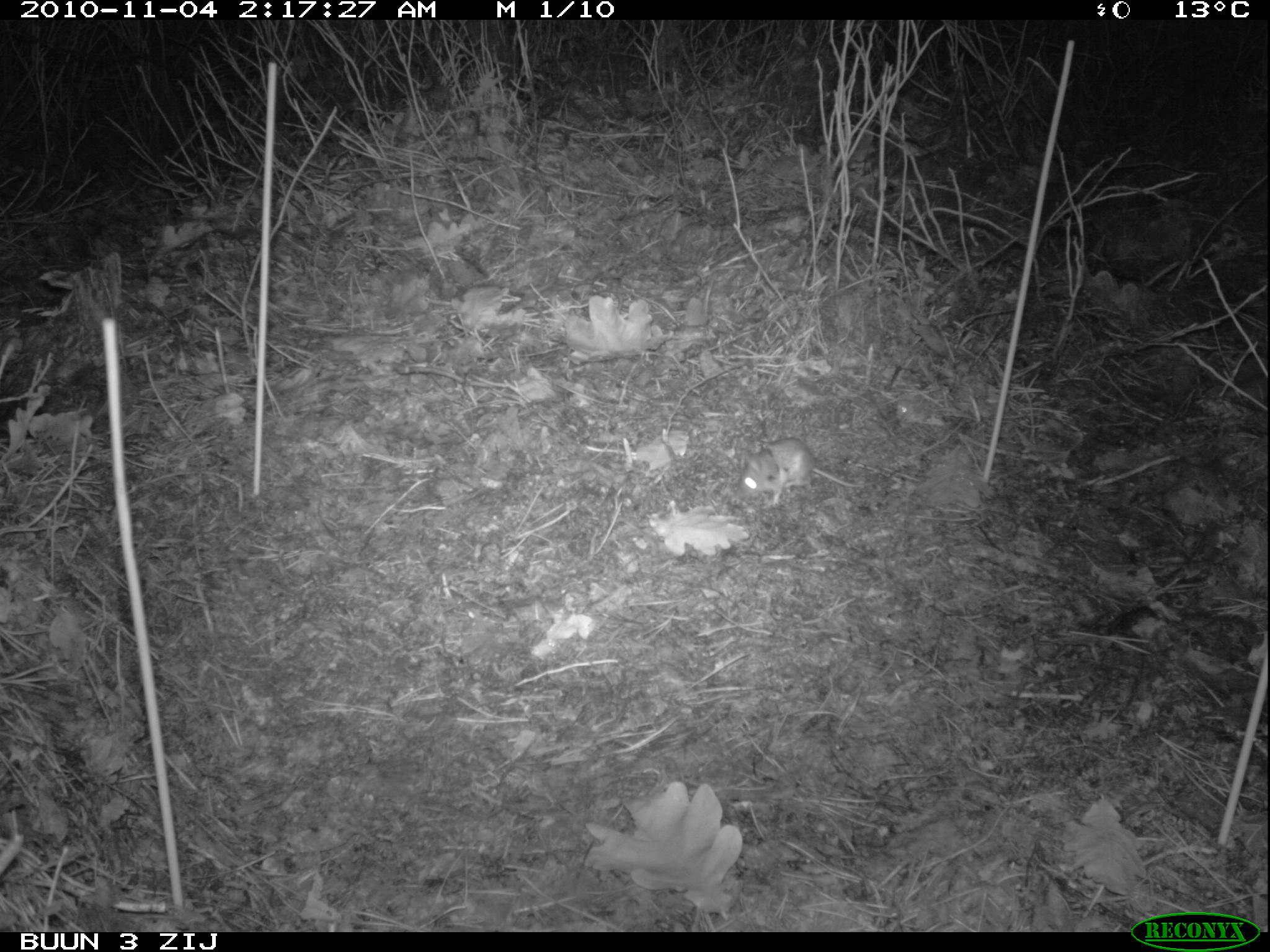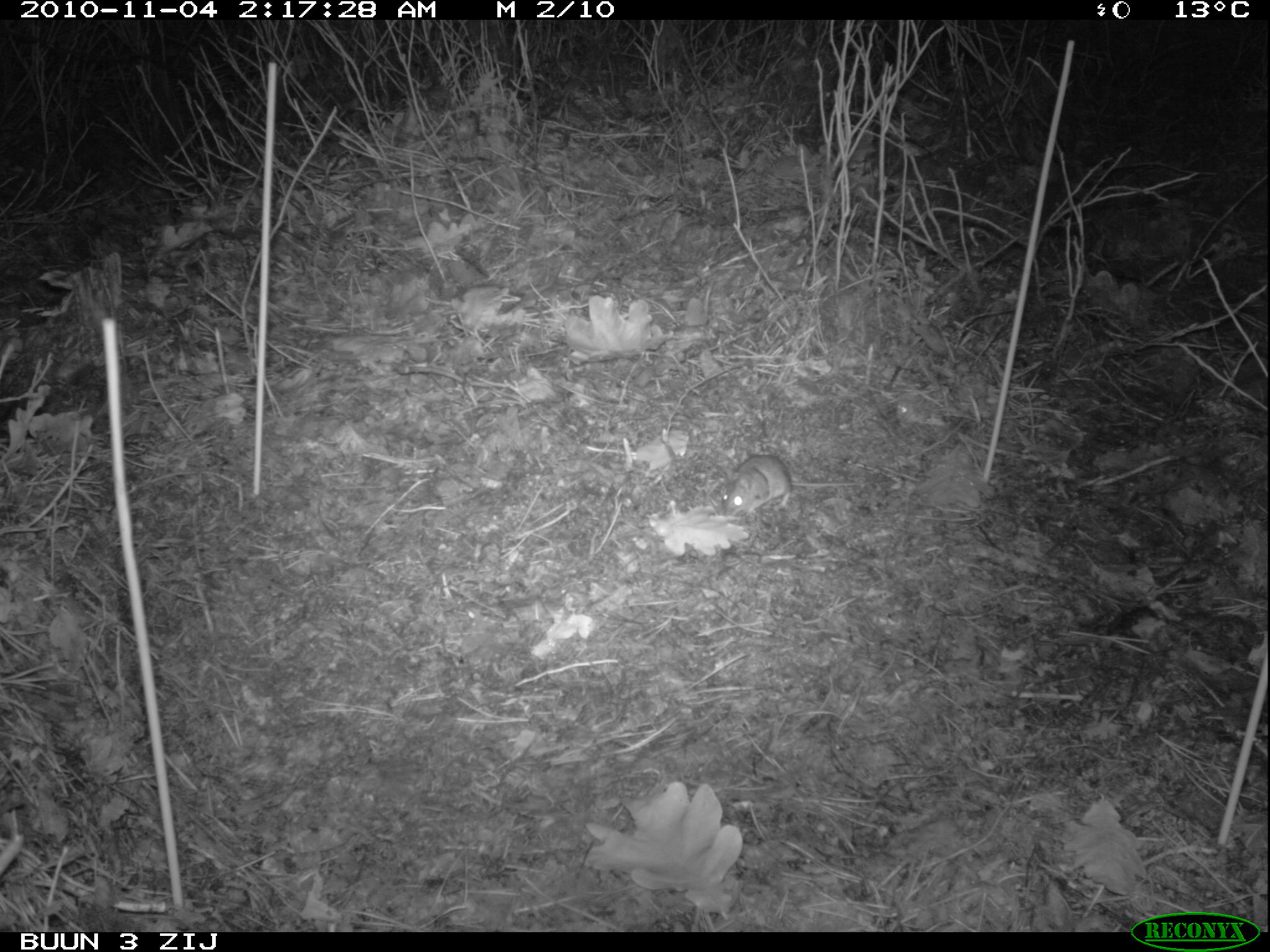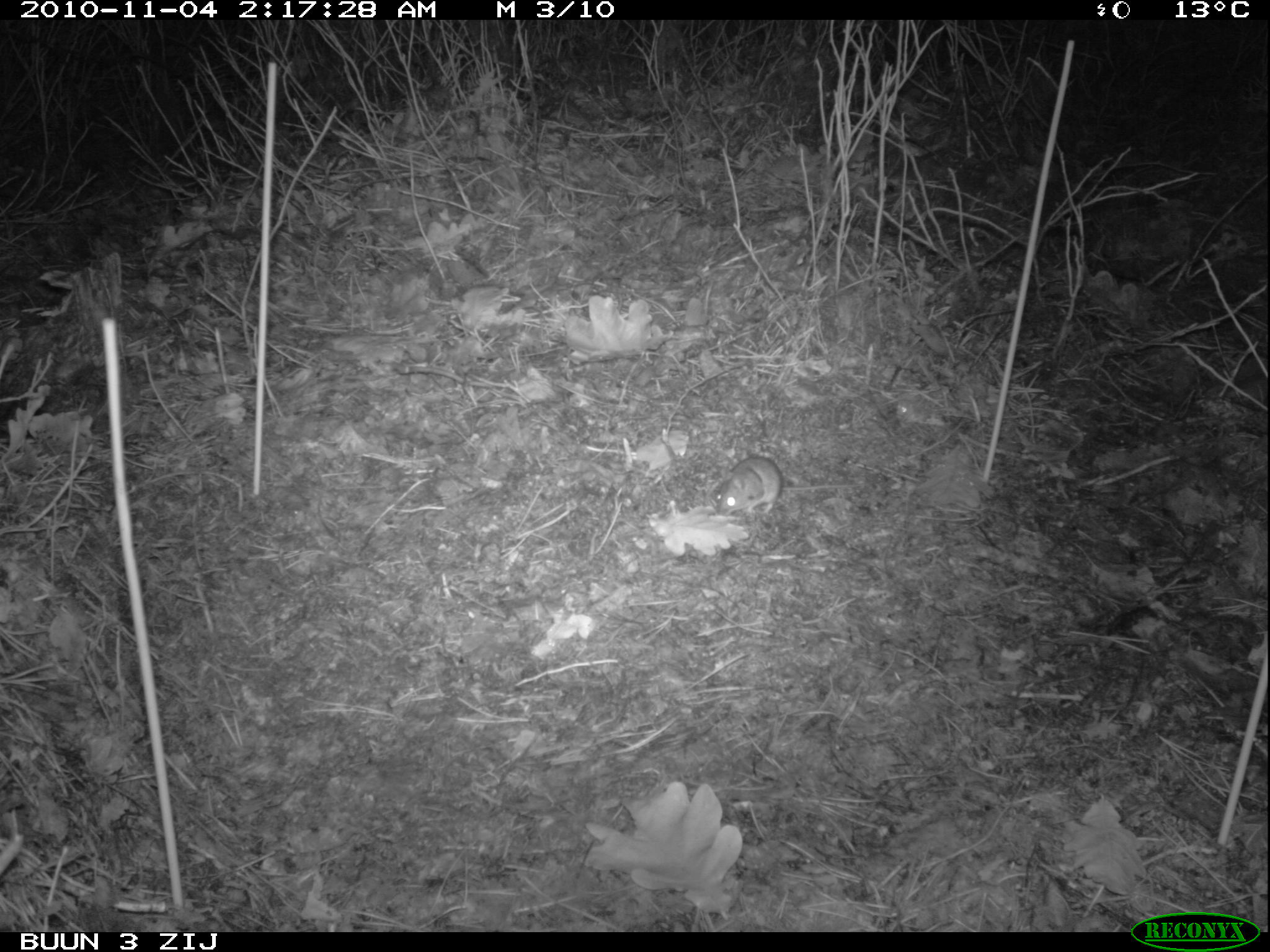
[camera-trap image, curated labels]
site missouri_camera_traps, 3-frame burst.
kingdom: Animalia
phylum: Chordata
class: Mammalia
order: Rodentia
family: Muridae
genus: Apodemus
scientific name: Apodemus sylvaticus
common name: wood mouse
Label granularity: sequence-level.